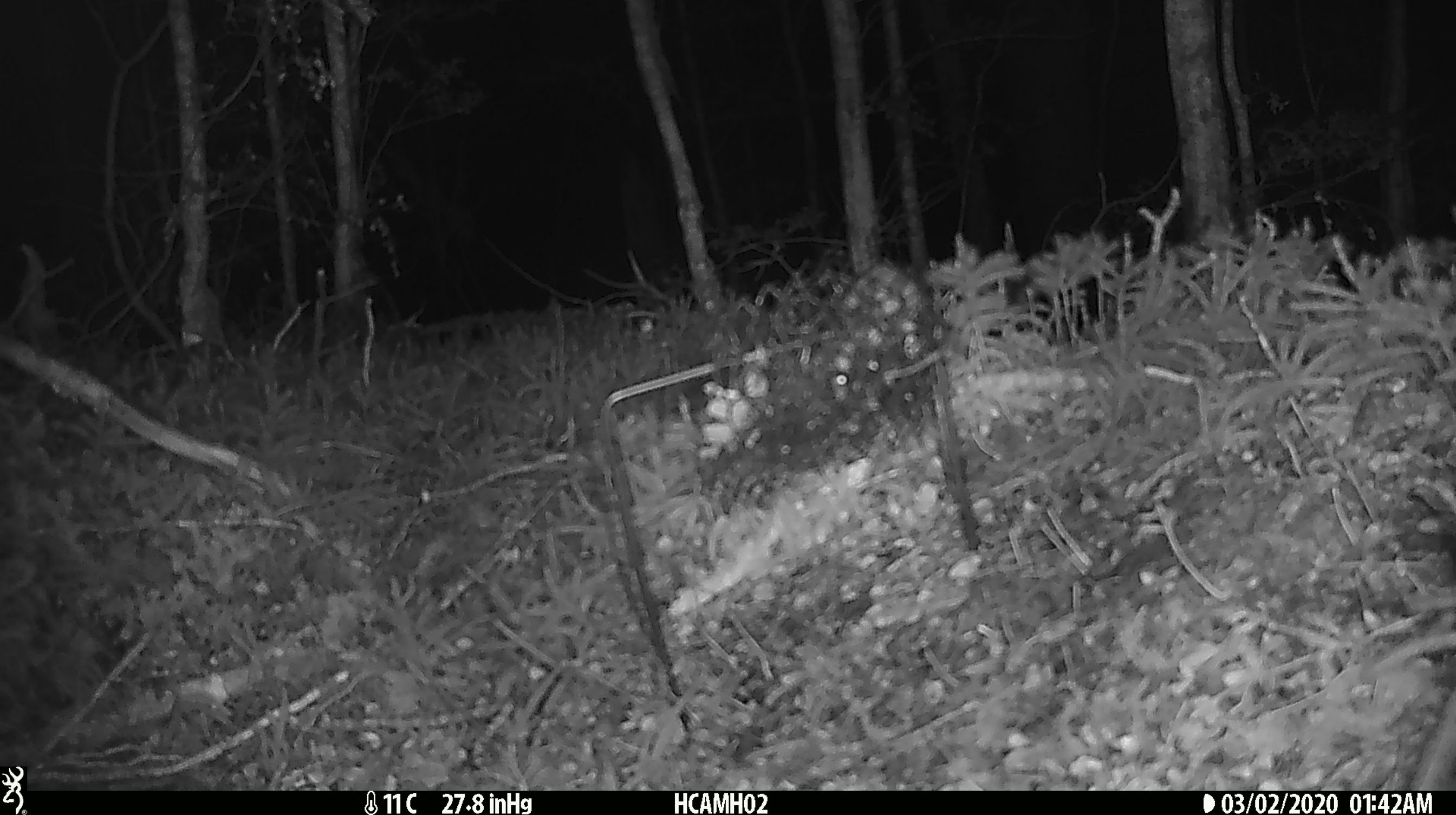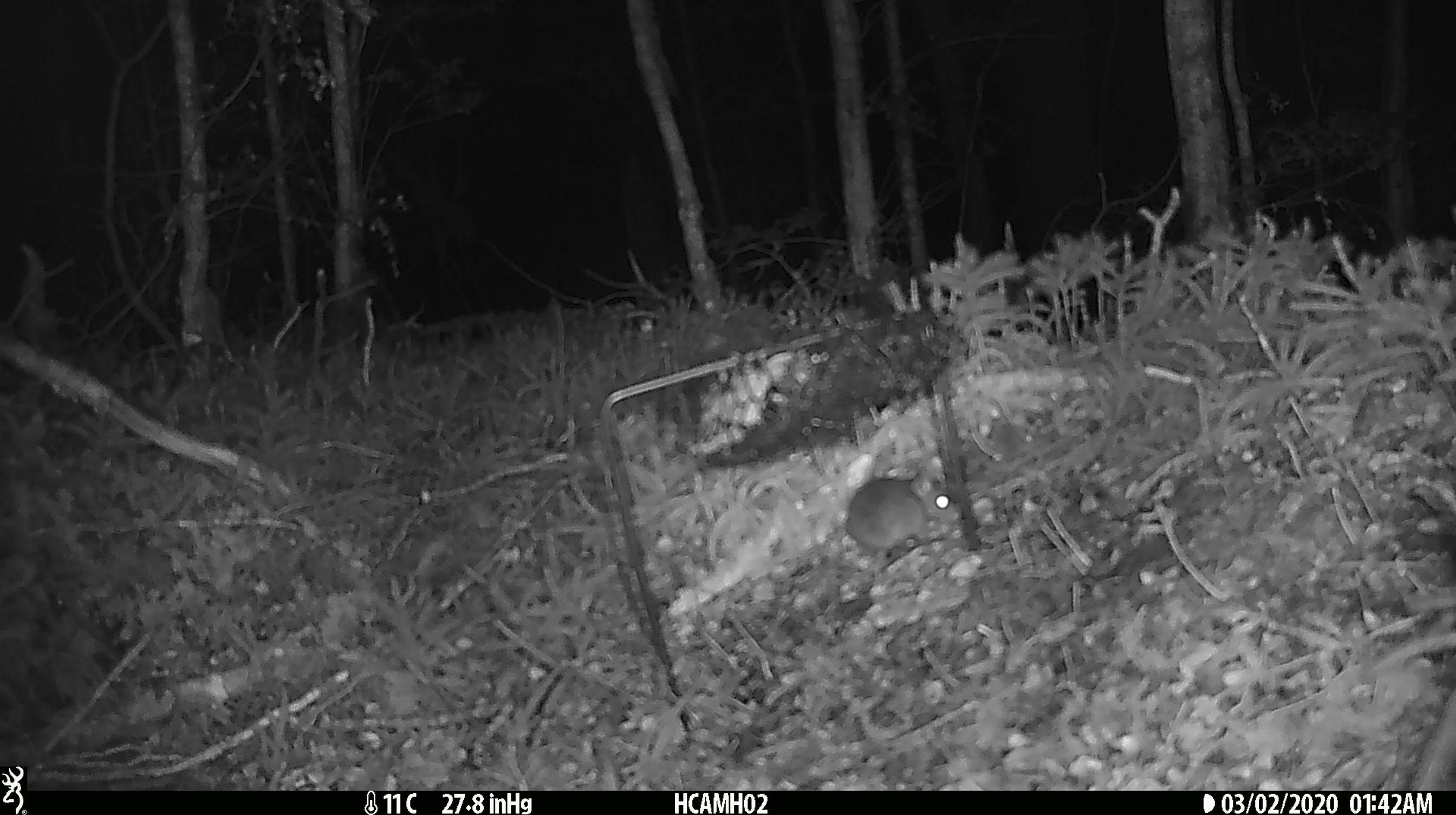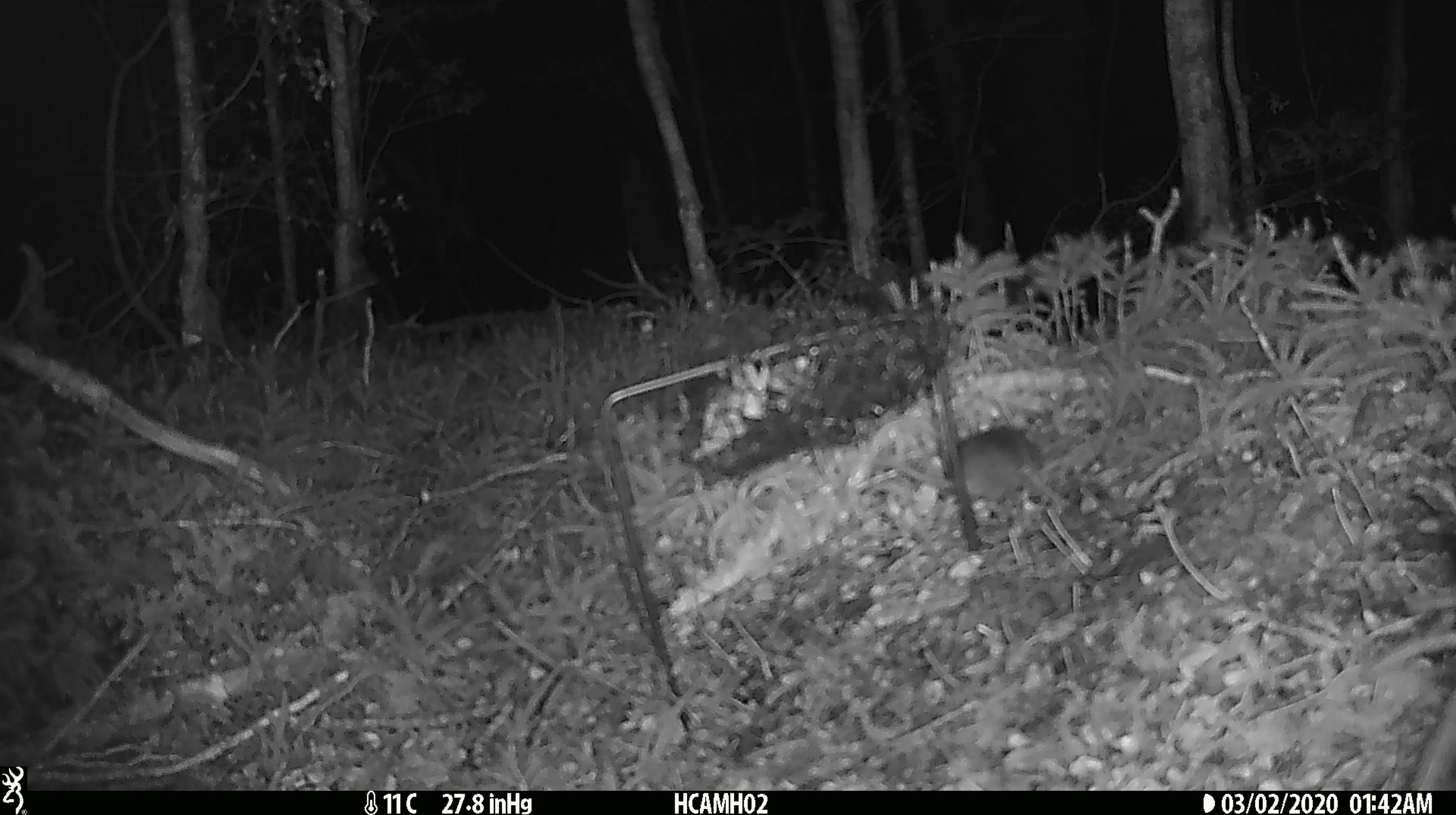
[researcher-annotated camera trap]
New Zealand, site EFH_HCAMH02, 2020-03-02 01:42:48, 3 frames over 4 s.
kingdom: Animalia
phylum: Chordata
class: Mammalia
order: Rodentia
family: Muridae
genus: Mus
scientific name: Mus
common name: mouse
Mouse (Mus).